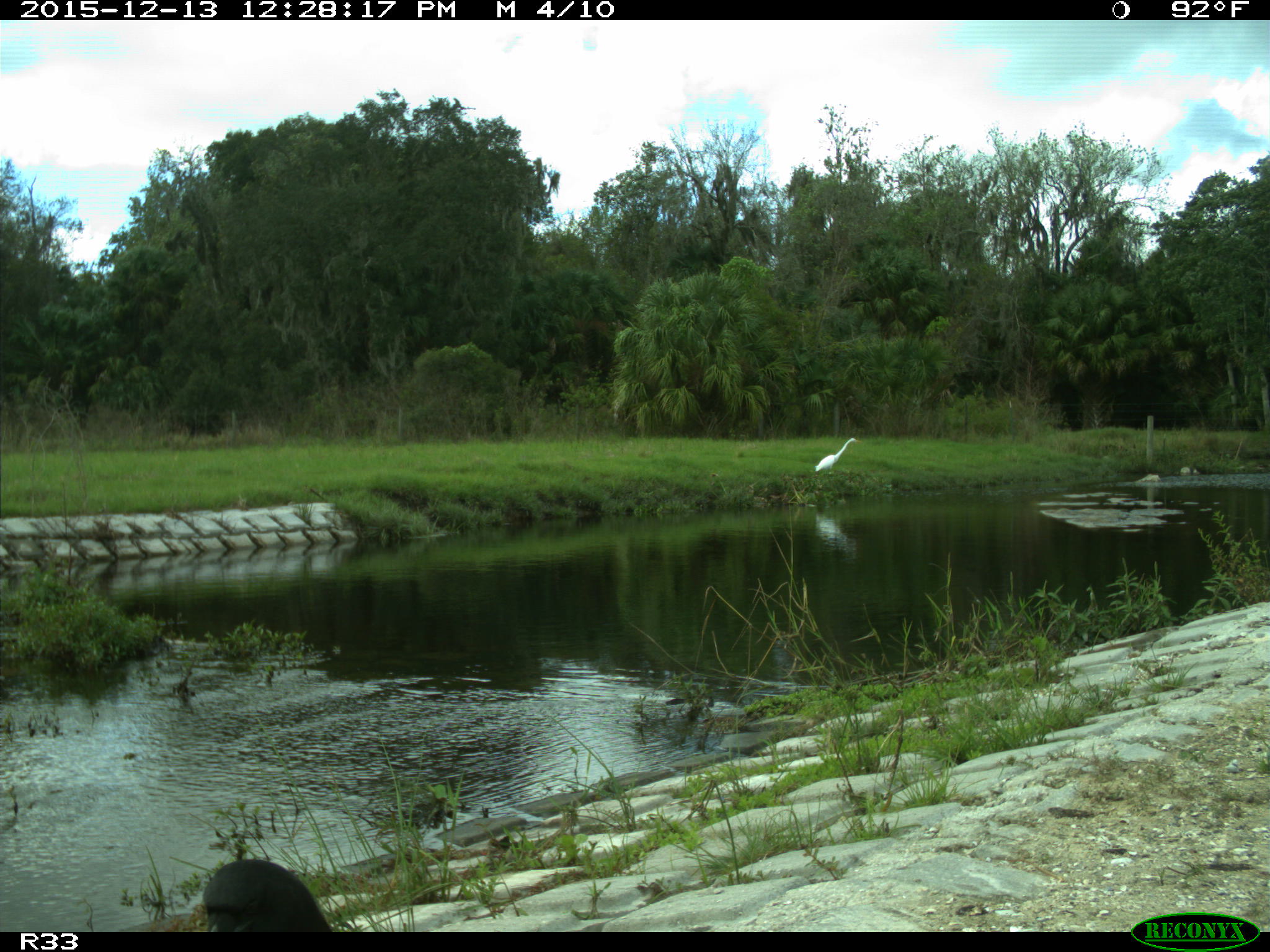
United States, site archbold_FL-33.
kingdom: Animalia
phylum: Chordata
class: Aves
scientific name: Aves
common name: birds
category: unidentified bird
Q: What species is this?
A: Unidentified bird (birds) (Aves).